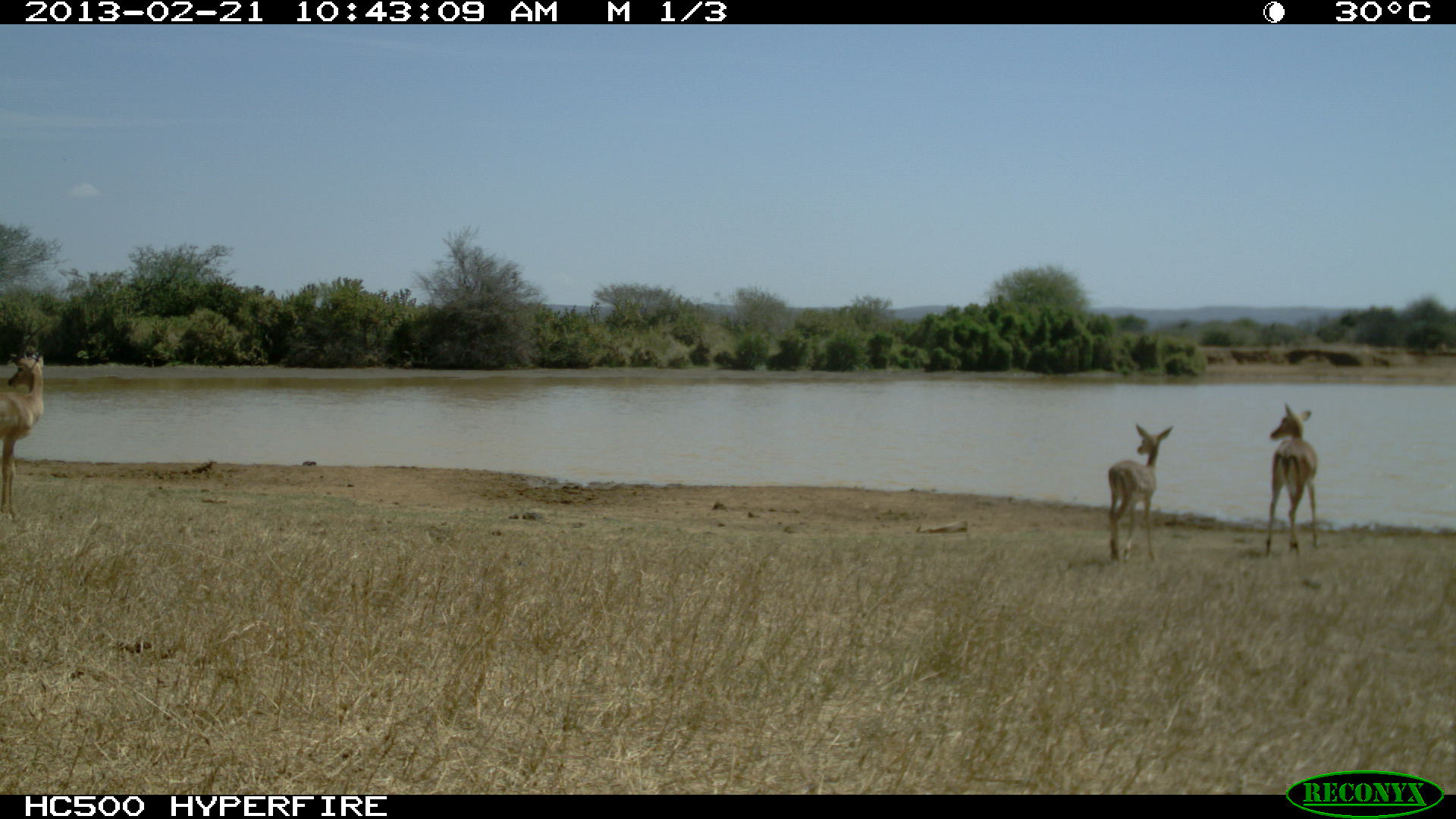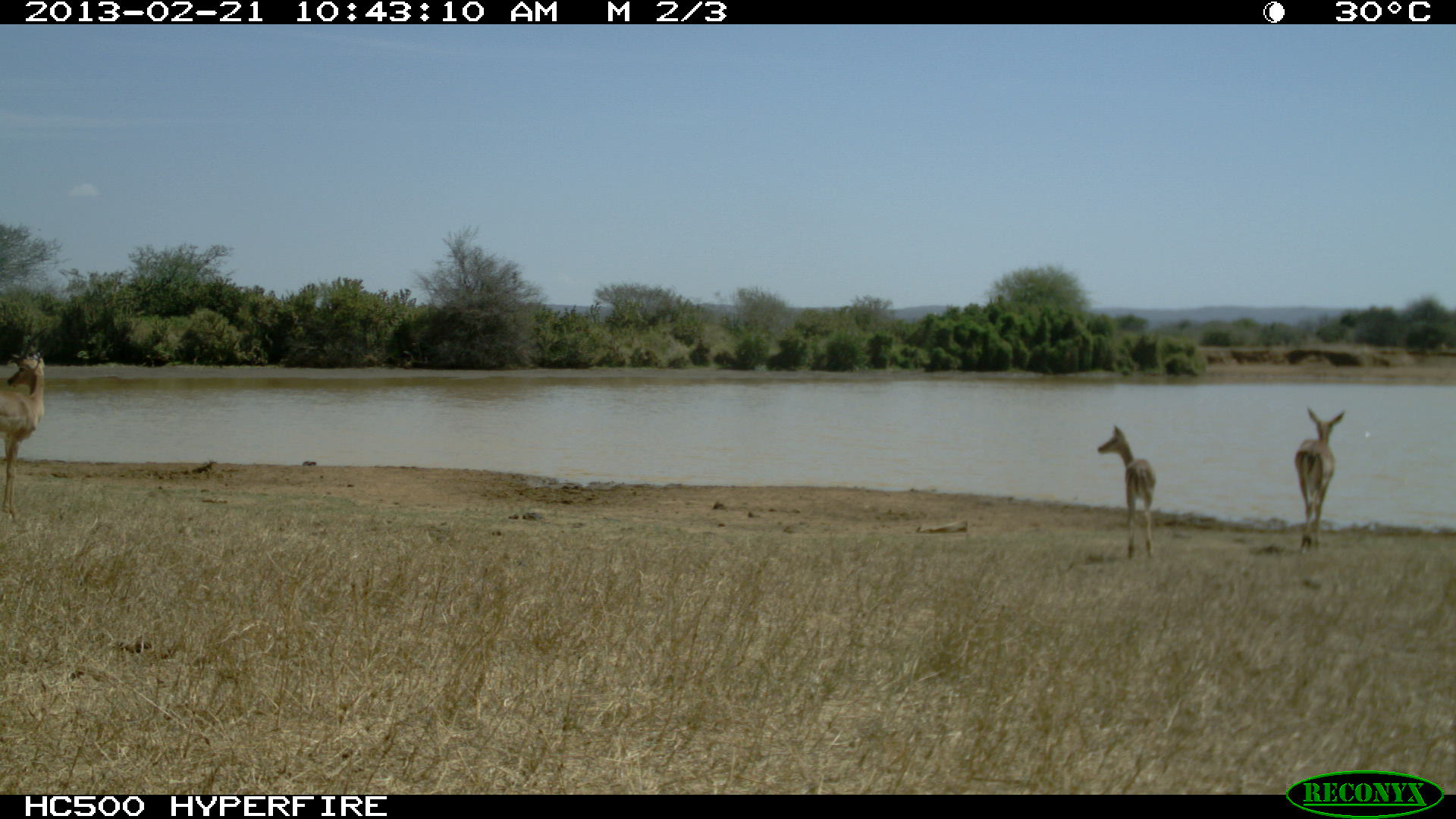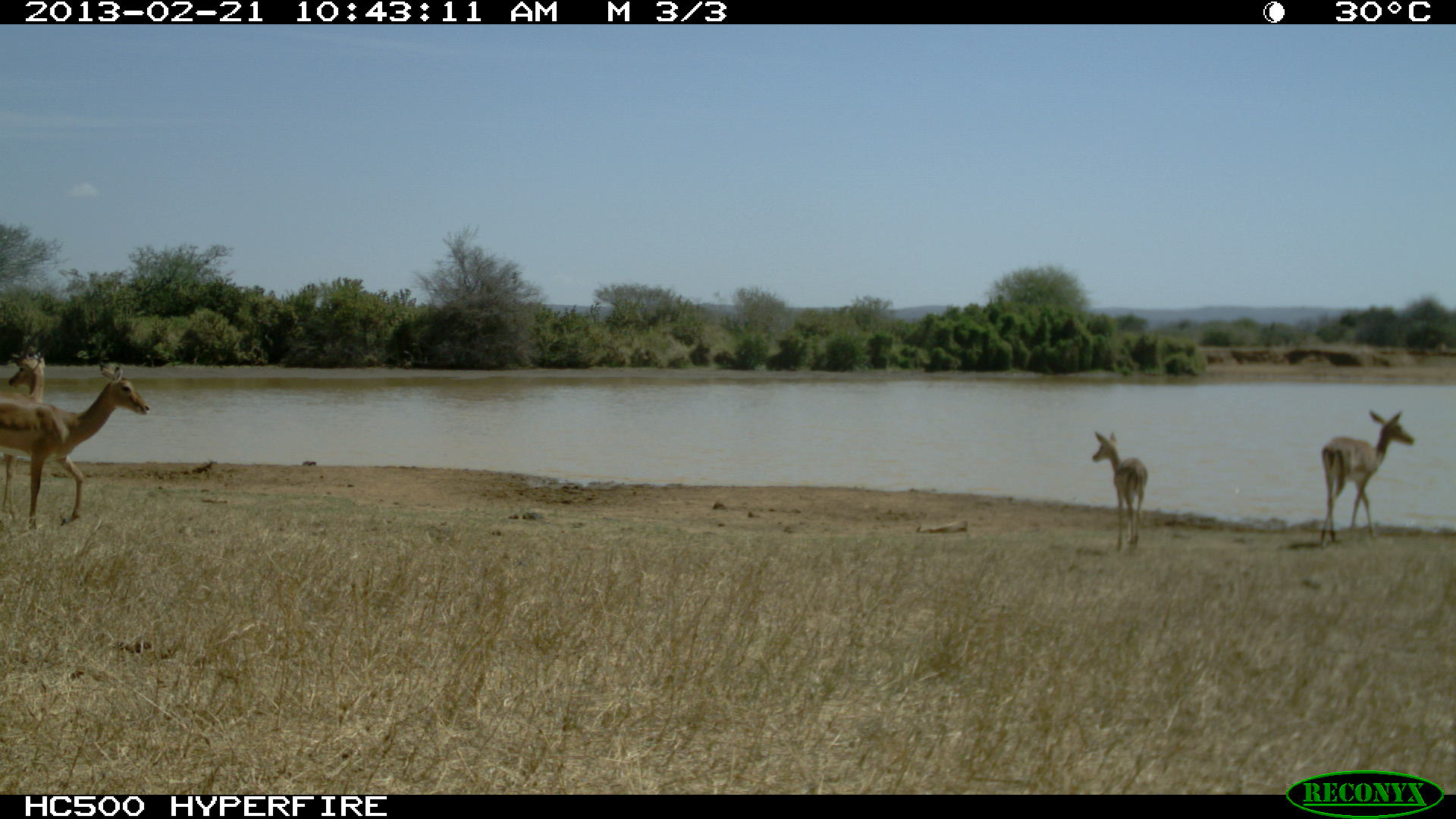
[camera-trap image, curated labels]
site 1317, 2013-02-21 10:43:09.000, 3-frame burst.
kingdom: Animalia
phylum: Chordata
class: Mammalia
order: Artiodactyla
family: Bovidae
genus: Aepyceros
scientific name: Aepyceros melampus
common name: impala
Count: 3.